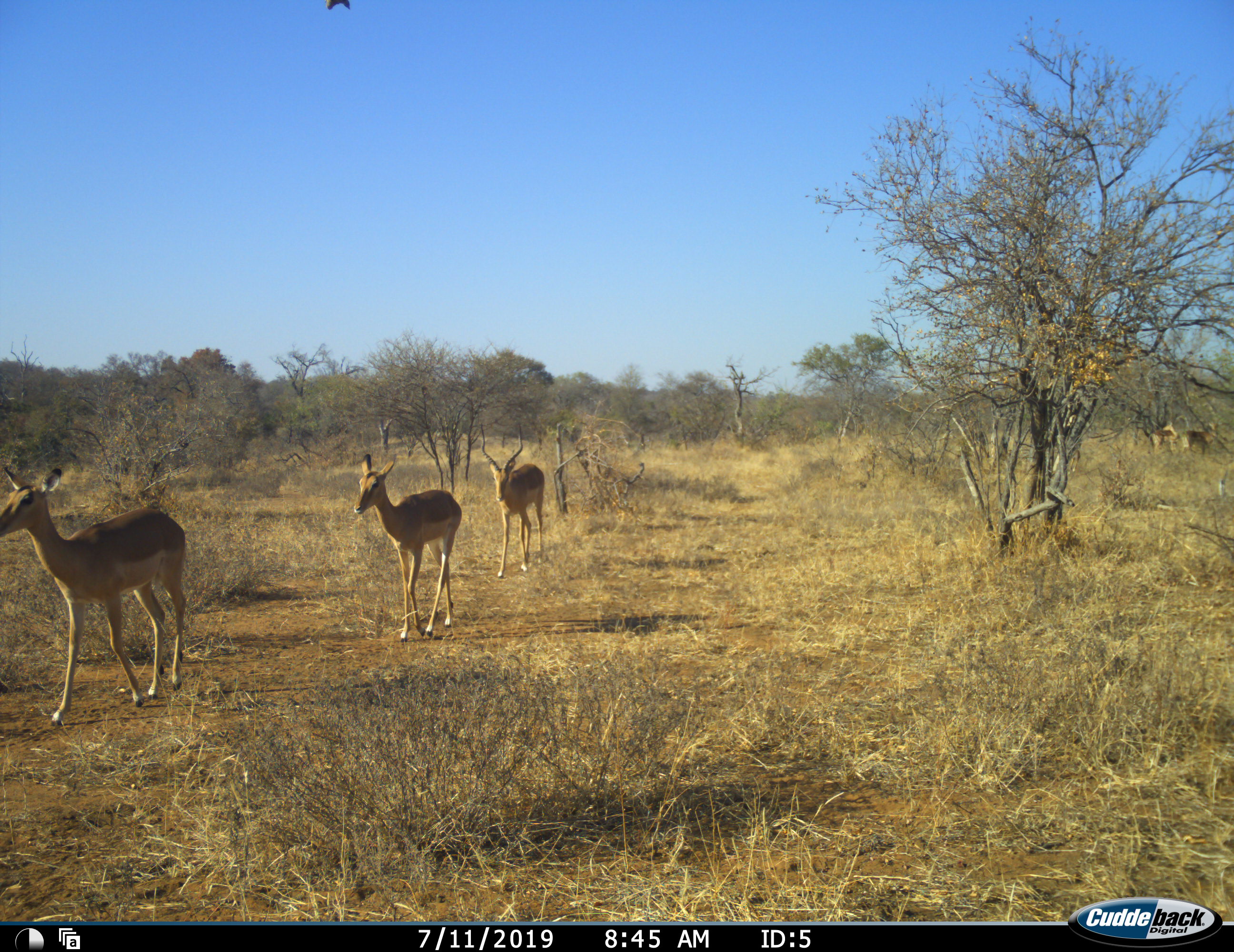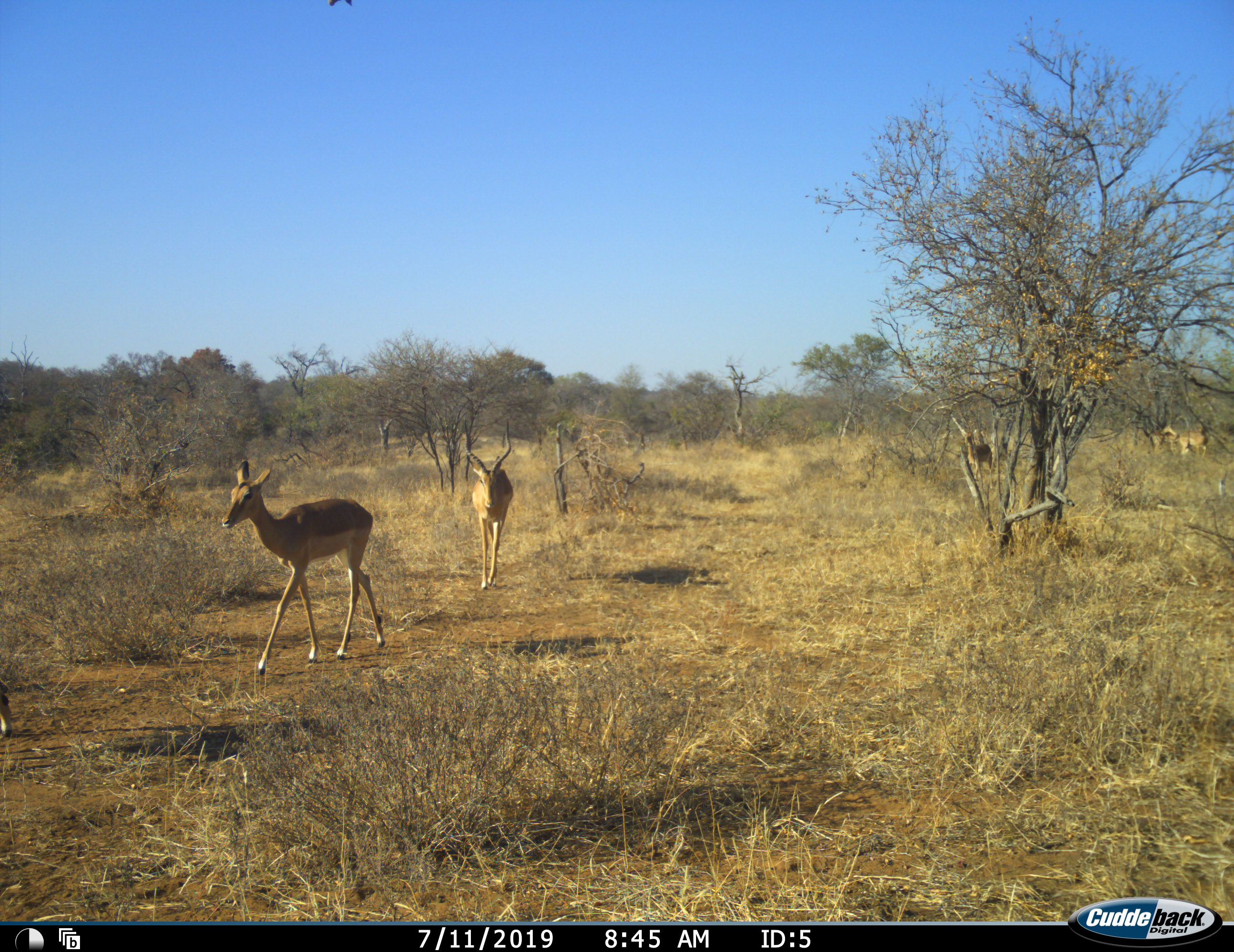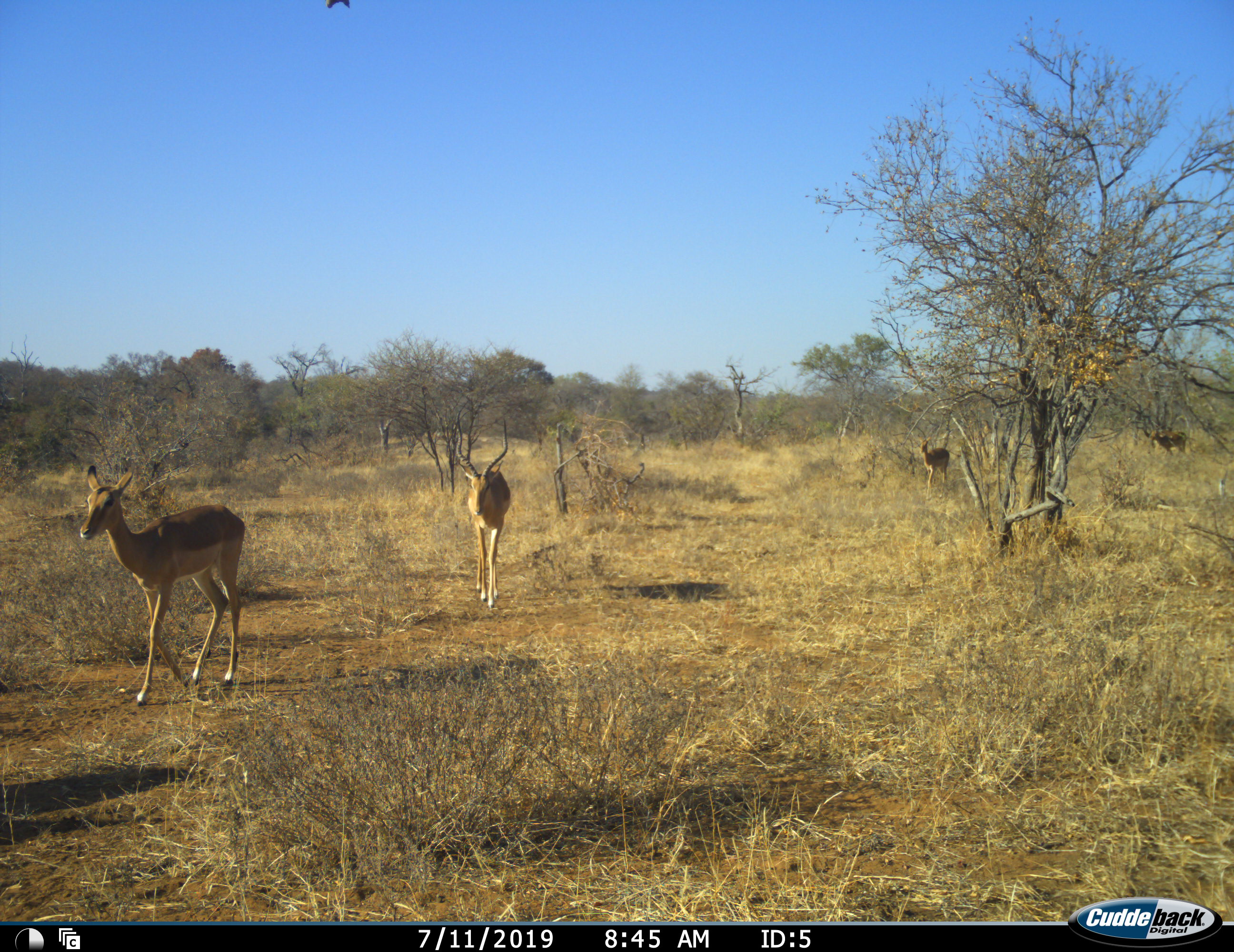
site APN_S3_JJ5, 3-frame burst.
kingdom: Animalia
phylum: Chordata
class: Mammalia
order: Artiodactyla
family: Bovidae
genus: Aepyceros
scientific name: Aepyceros melampus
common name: impala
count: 5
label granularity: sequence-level